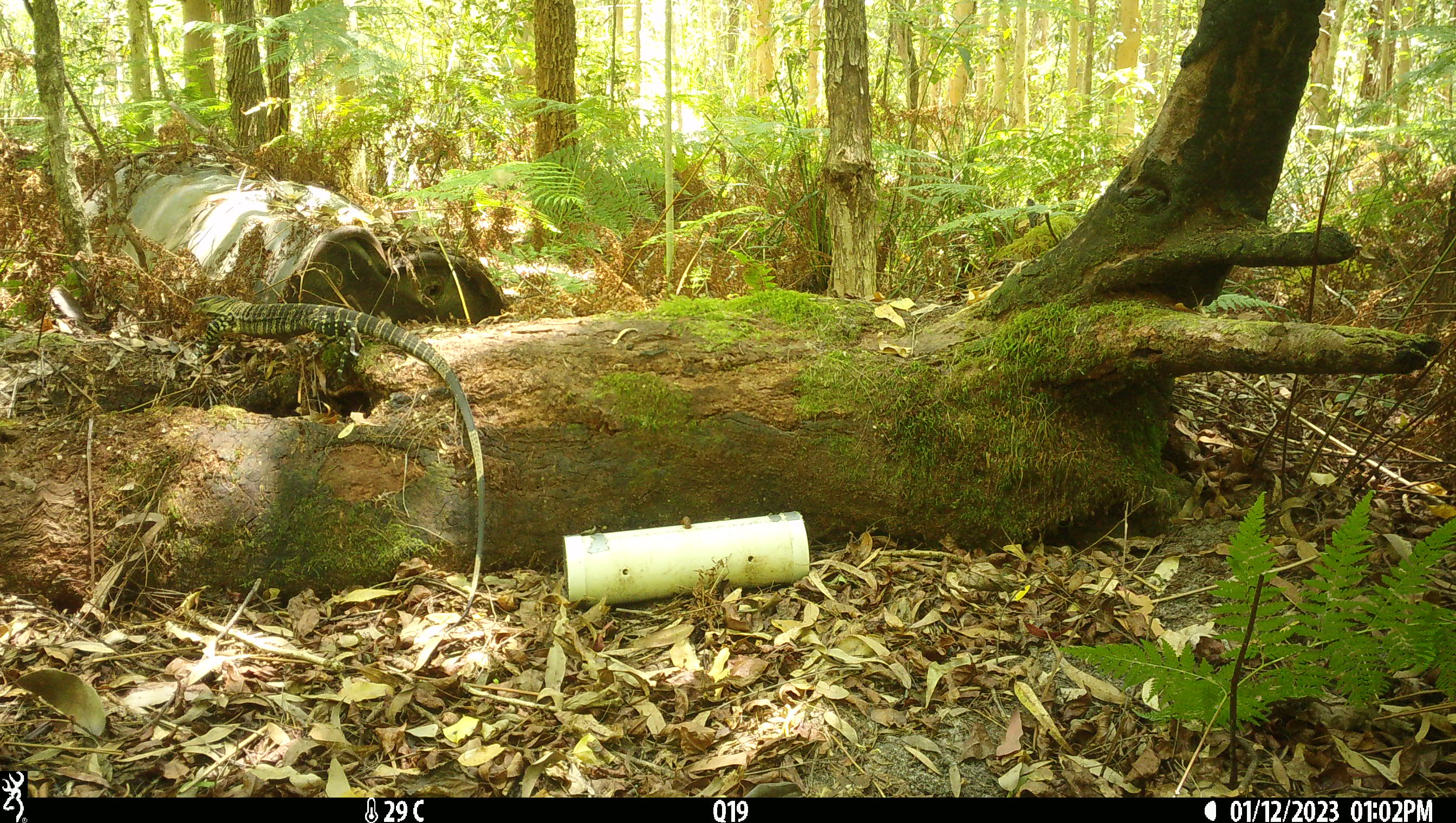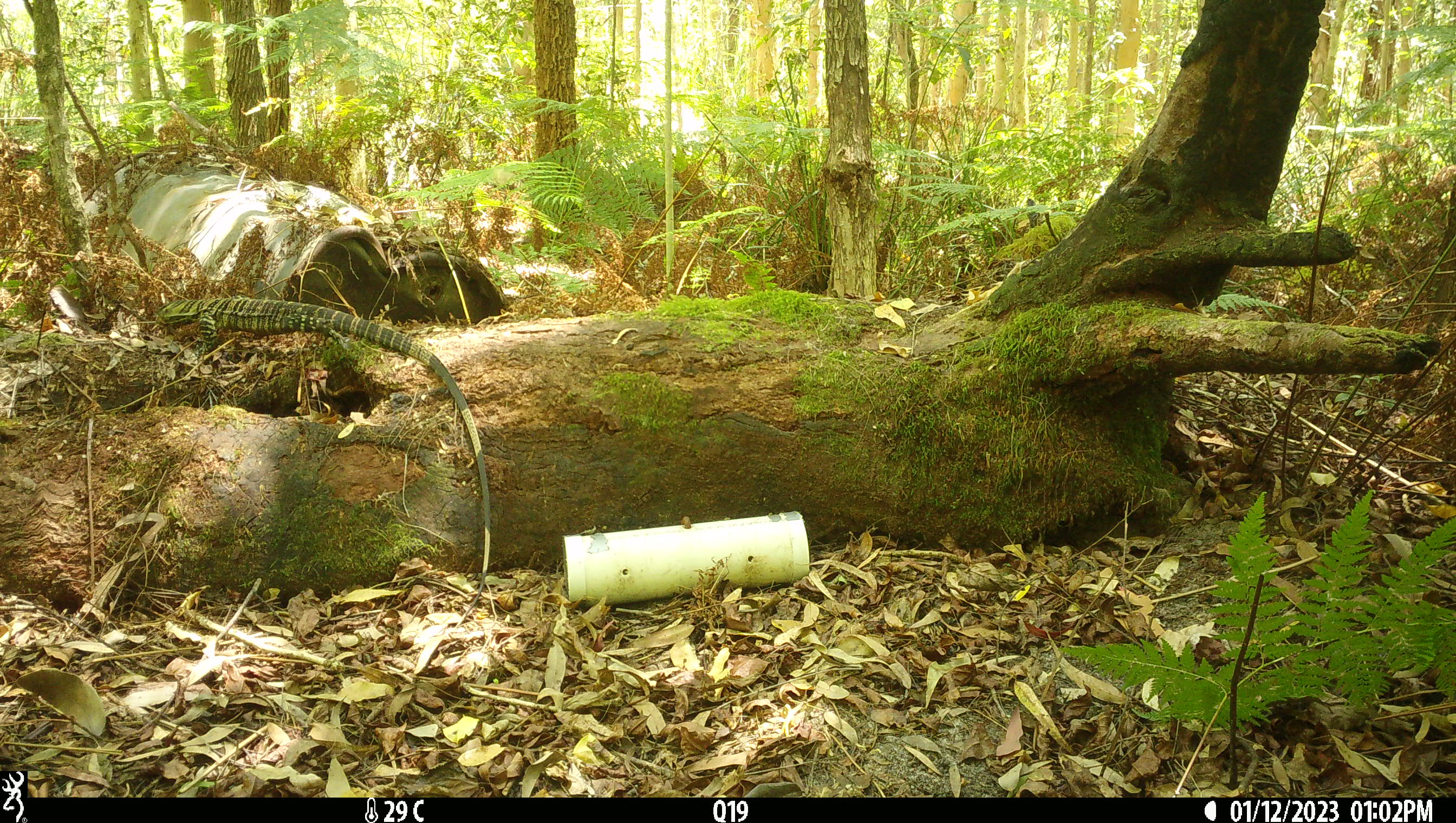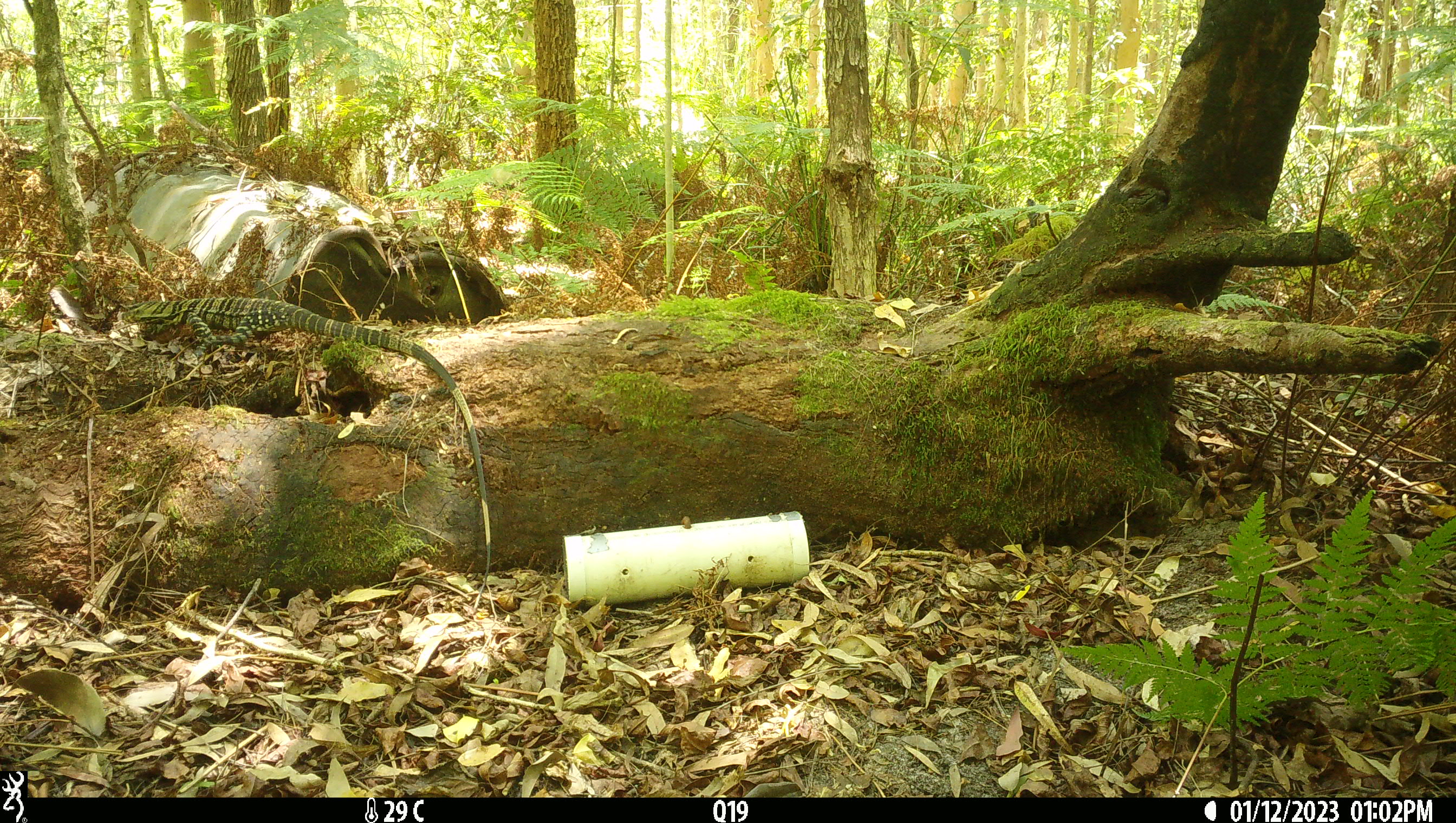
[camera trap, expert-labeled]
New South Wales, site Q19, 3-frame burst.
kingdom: Animalia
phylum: Chordata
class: Reptilia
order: Squamata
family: Varanidae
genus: Varanus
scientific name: Varanus varius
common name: lace monitor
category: goanna